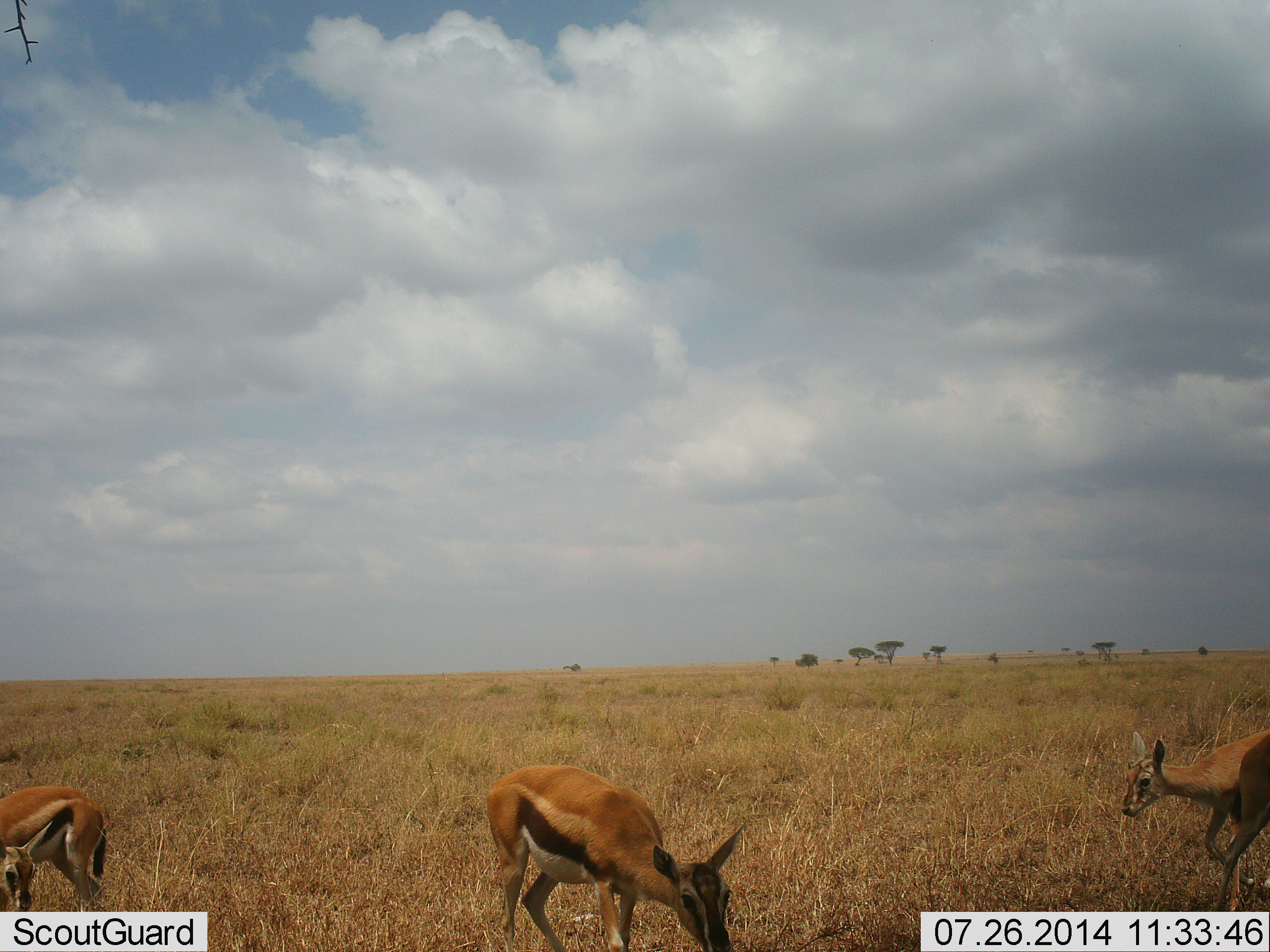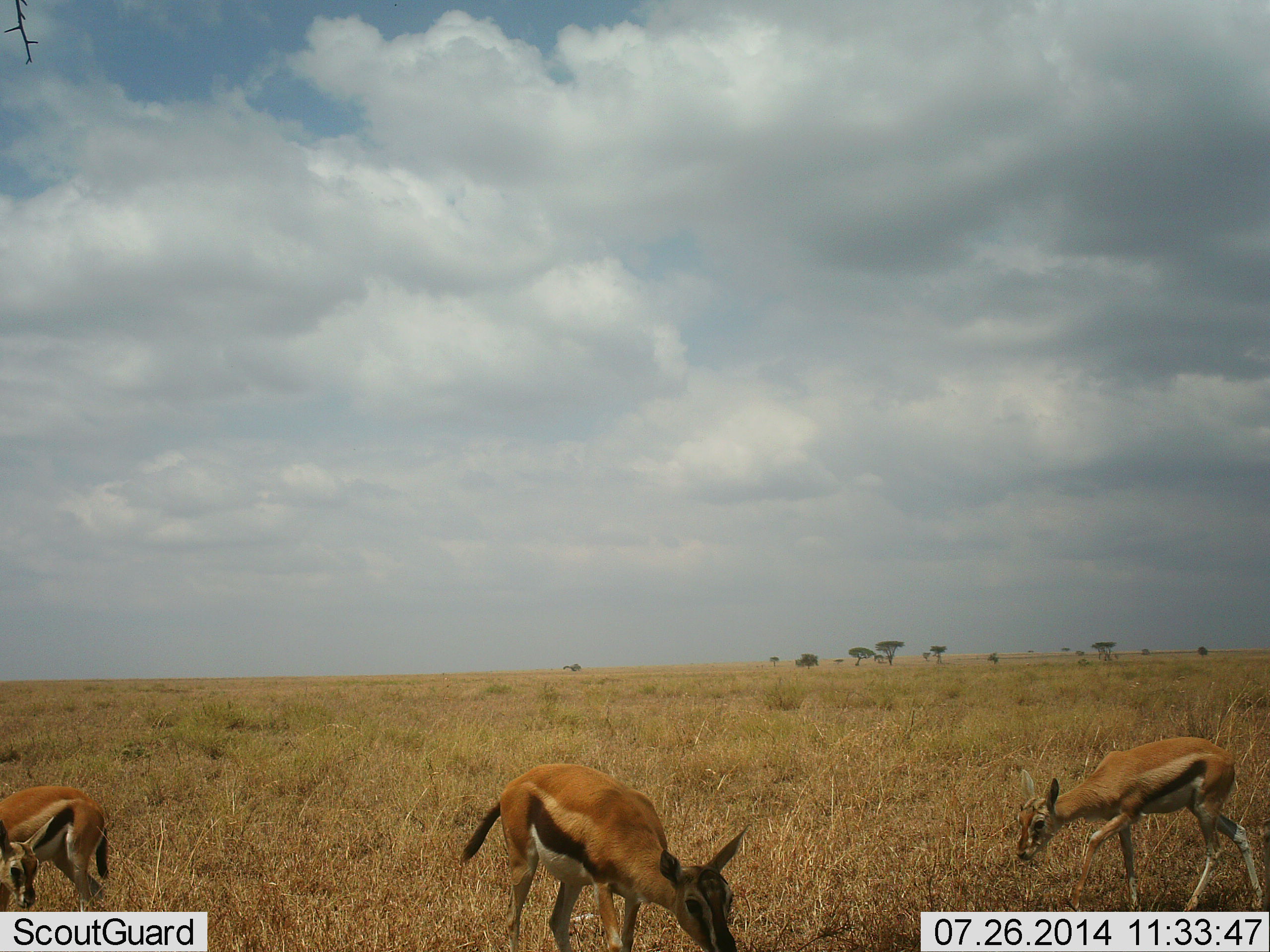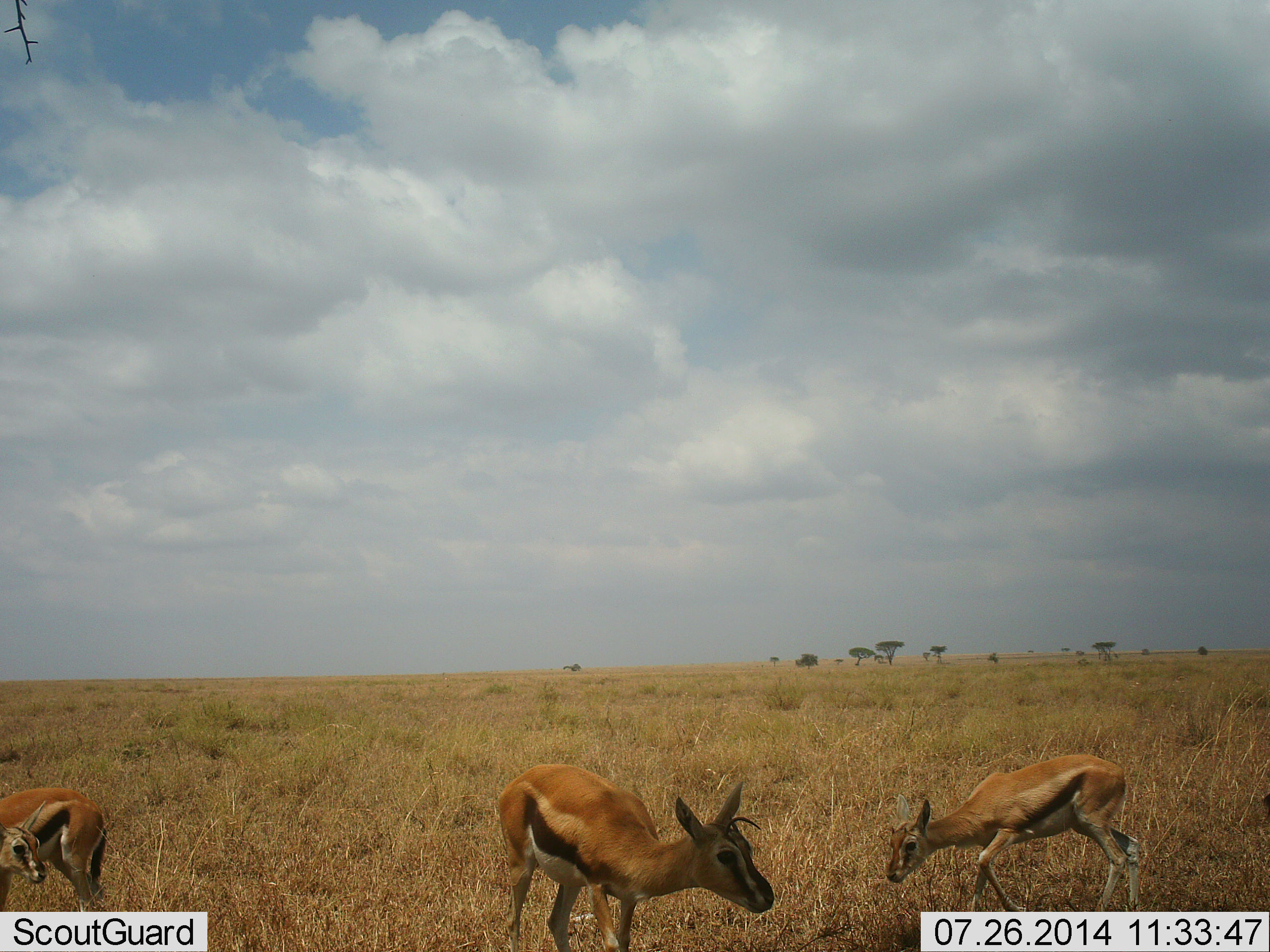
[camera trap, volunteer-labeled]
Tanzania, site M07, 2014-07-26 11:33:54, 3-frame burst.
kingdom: Animalia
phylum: Chordata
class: Mammalia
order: Artiodactyla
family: Bovidae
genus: Eudorcas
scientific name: Eudorcas thomsonii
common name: thomson's gazelle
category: gazellethomsons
Gazellethomsons (thomson's gazelle) (Eudorcas thomsonii), count 3. Behavior (volunteer vote fractions): standing 20%, resting 0%, moving 60%, interacting 0%. Young present (vote fraction): 10%. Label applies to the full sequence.